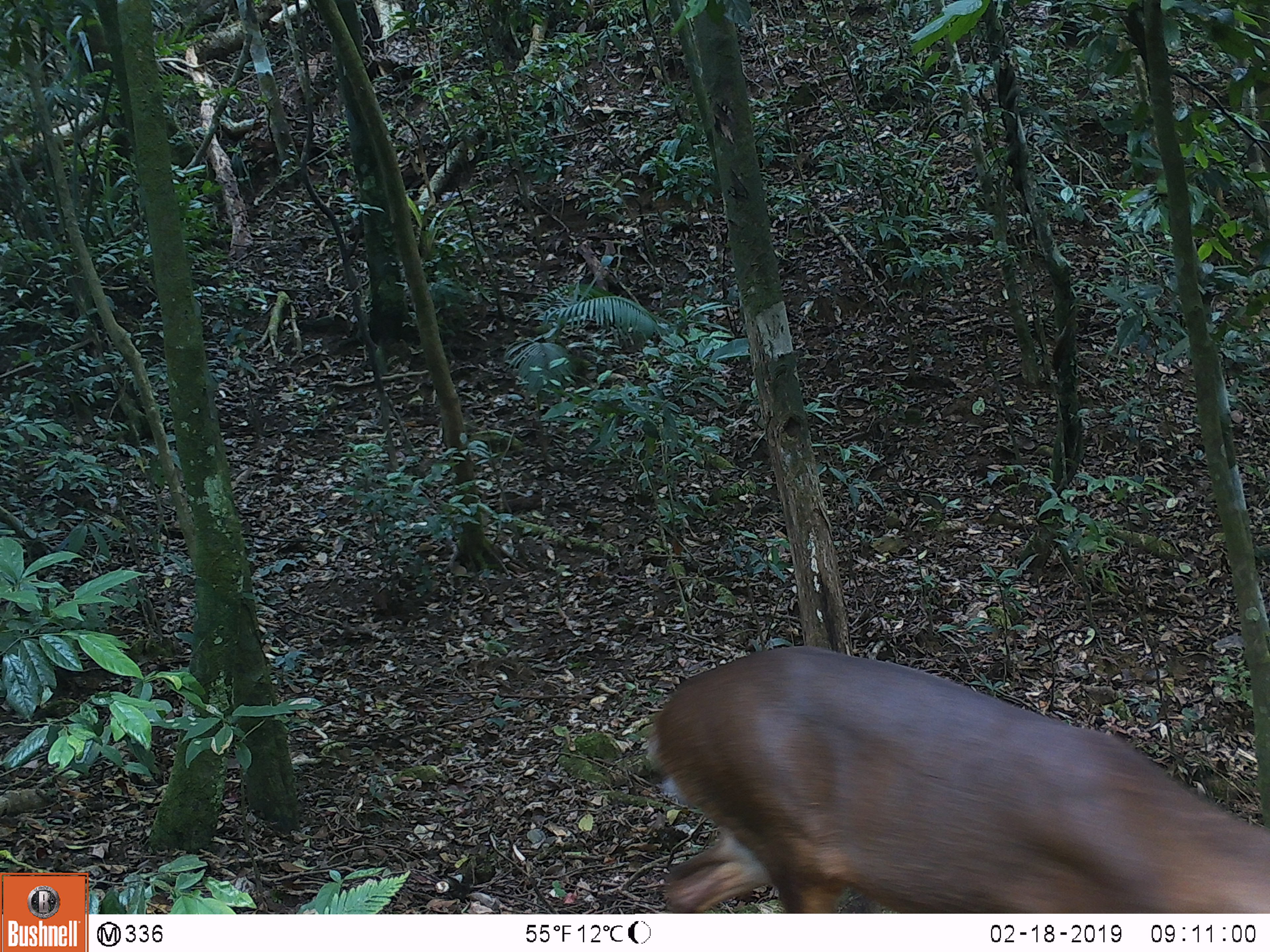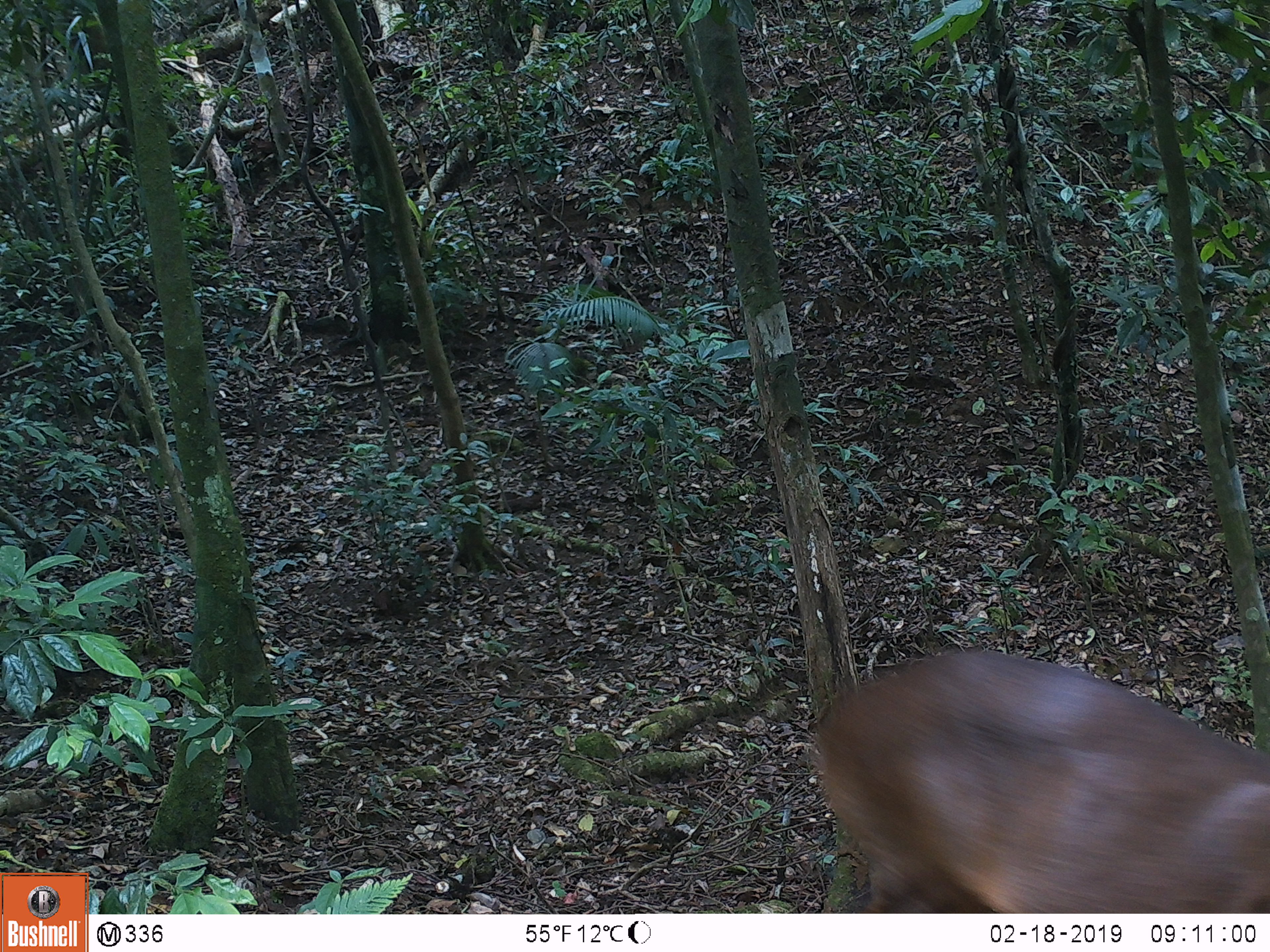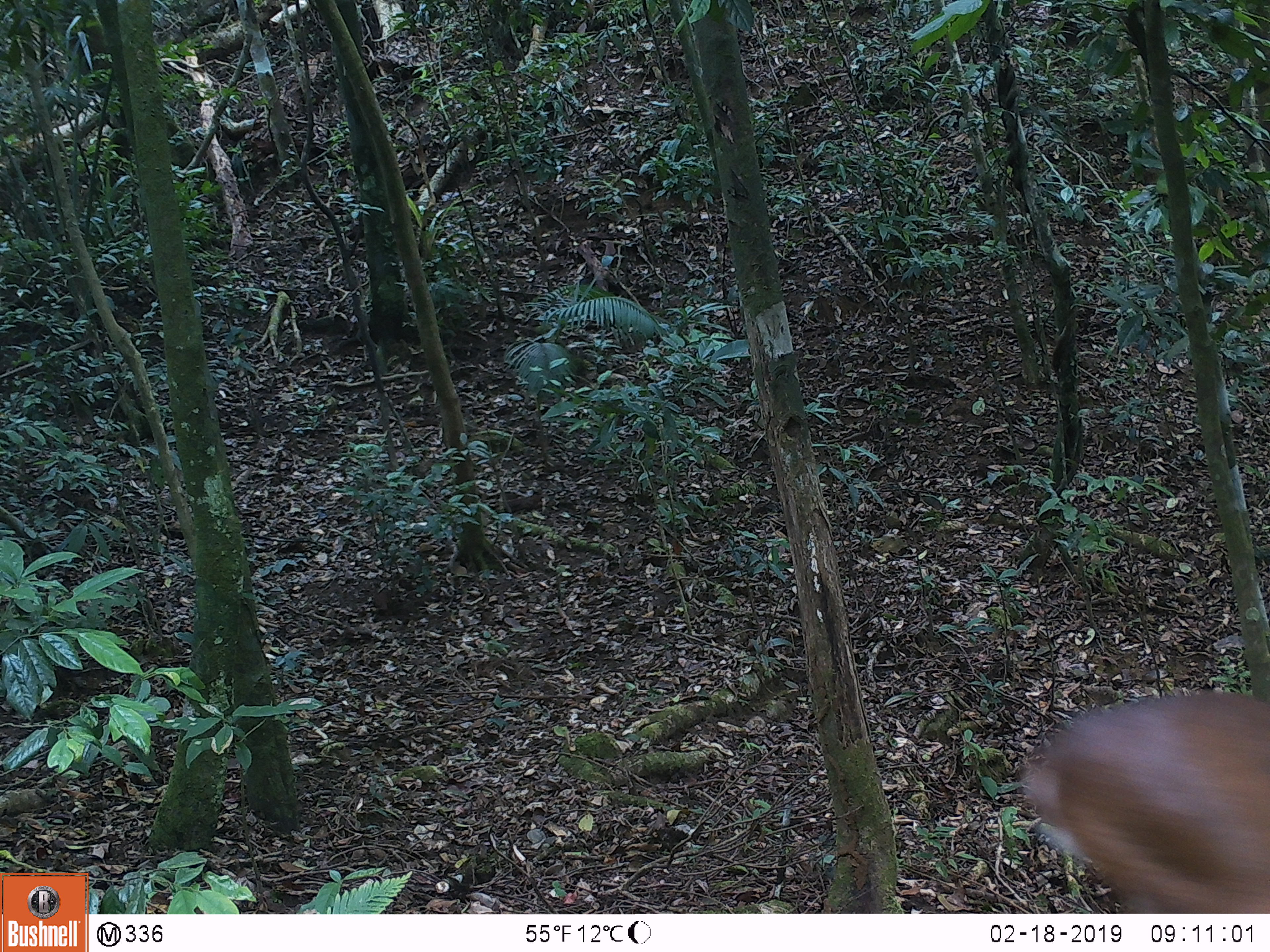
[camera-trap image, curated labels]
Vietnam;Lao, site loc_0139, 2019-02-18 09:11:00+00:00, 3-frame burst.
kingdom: Animalia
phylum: Chordata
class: Mammalia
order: Artiodactyla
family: Cervidae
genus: Muntiacus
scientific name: Muntiacus vuquangensis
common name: large-antlered muntjac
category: large antlered muntjac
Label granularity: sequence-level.